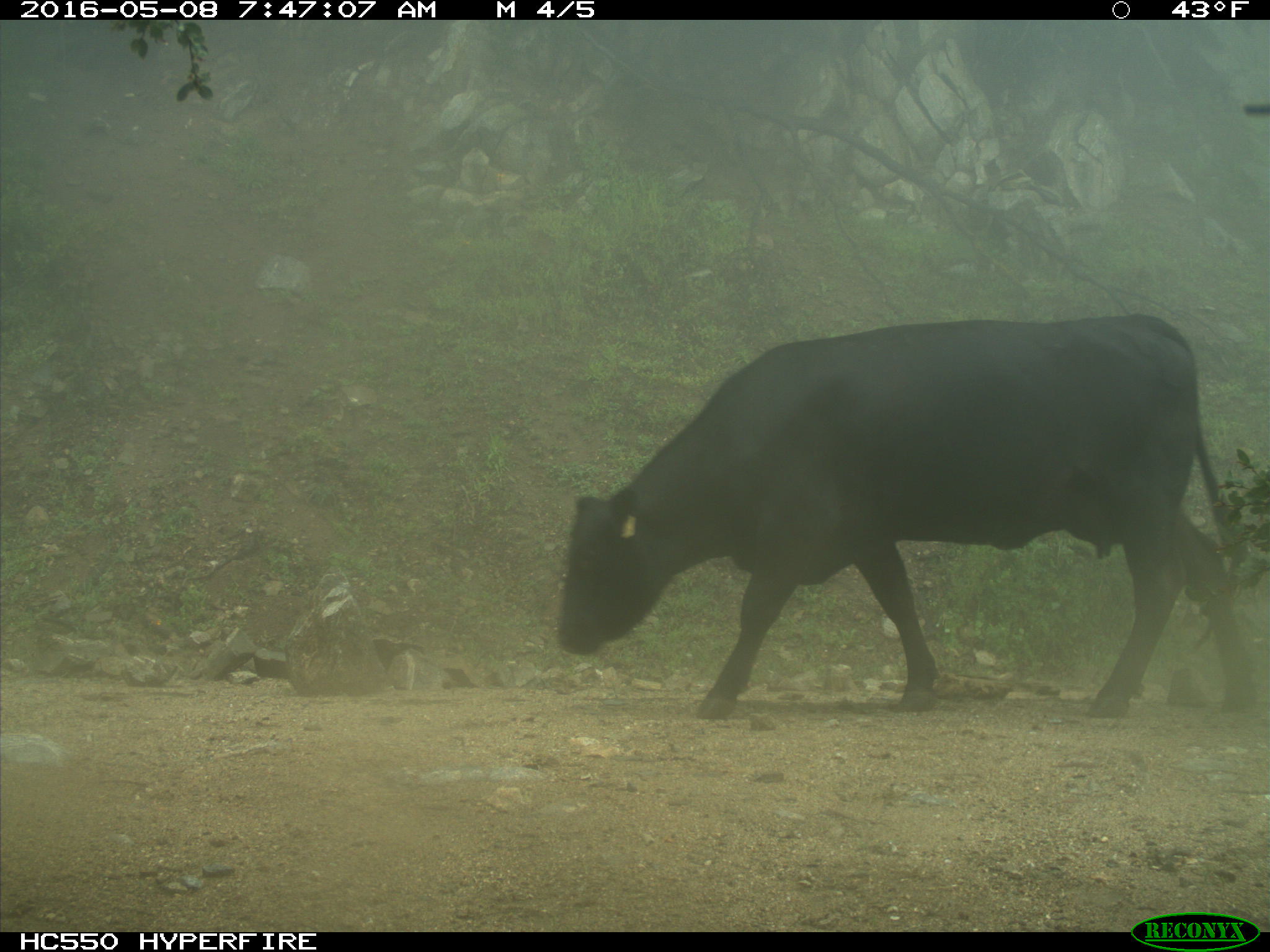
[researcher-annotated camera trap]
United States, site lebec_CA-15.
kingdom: Animalia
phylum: Chordata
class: Mammalia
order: Artiodactyla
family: Bovidae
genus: Bos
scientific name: Bos taurus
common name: domestic cow